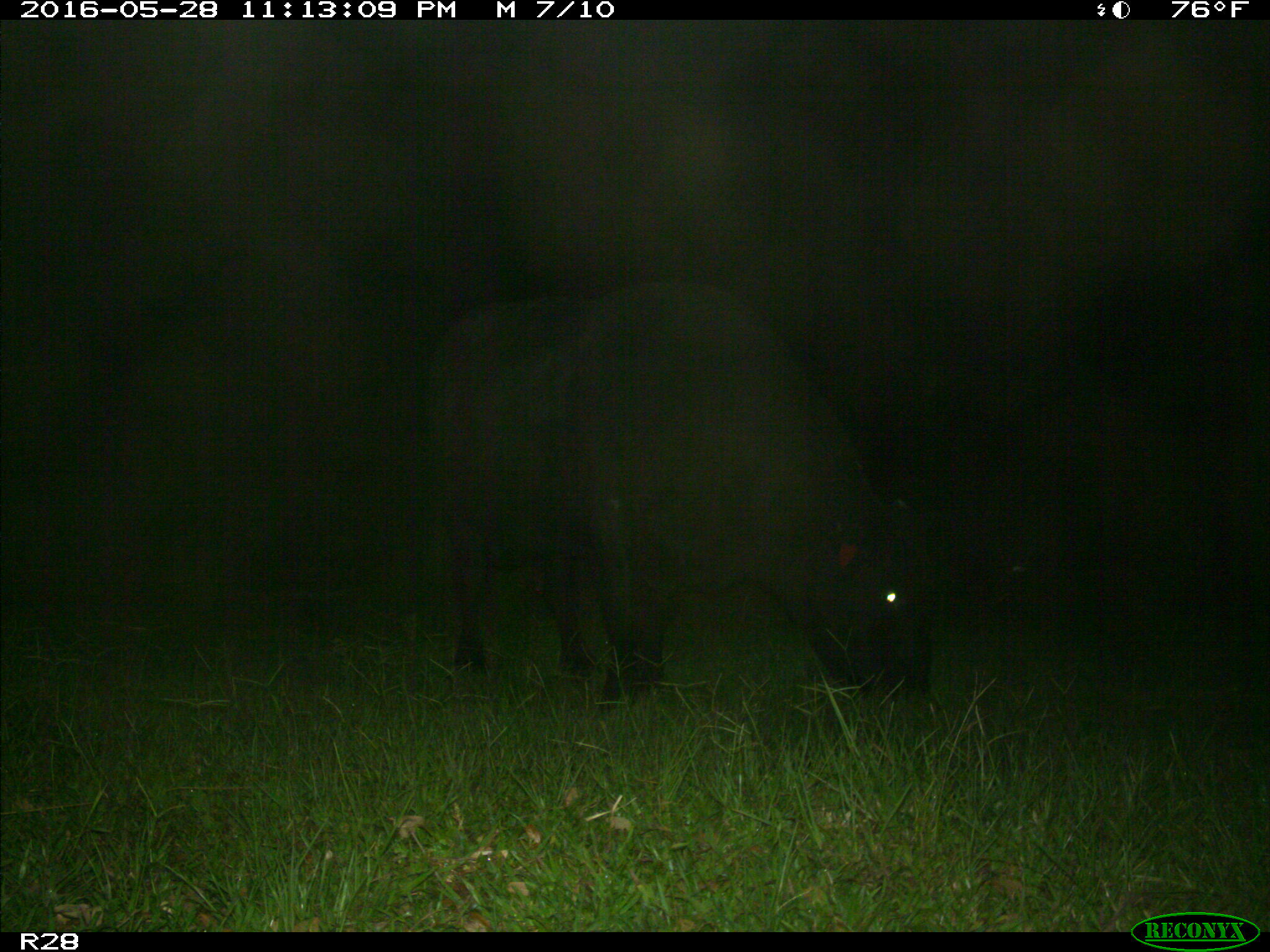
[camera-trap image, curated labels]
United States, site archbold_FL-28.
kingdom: Animalia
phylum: Chordata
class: Mammalia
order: Artiodactyla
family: Bovidae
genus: Bos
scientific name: Bos taurus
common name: domestic cow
Bos taurus (domestic cow).